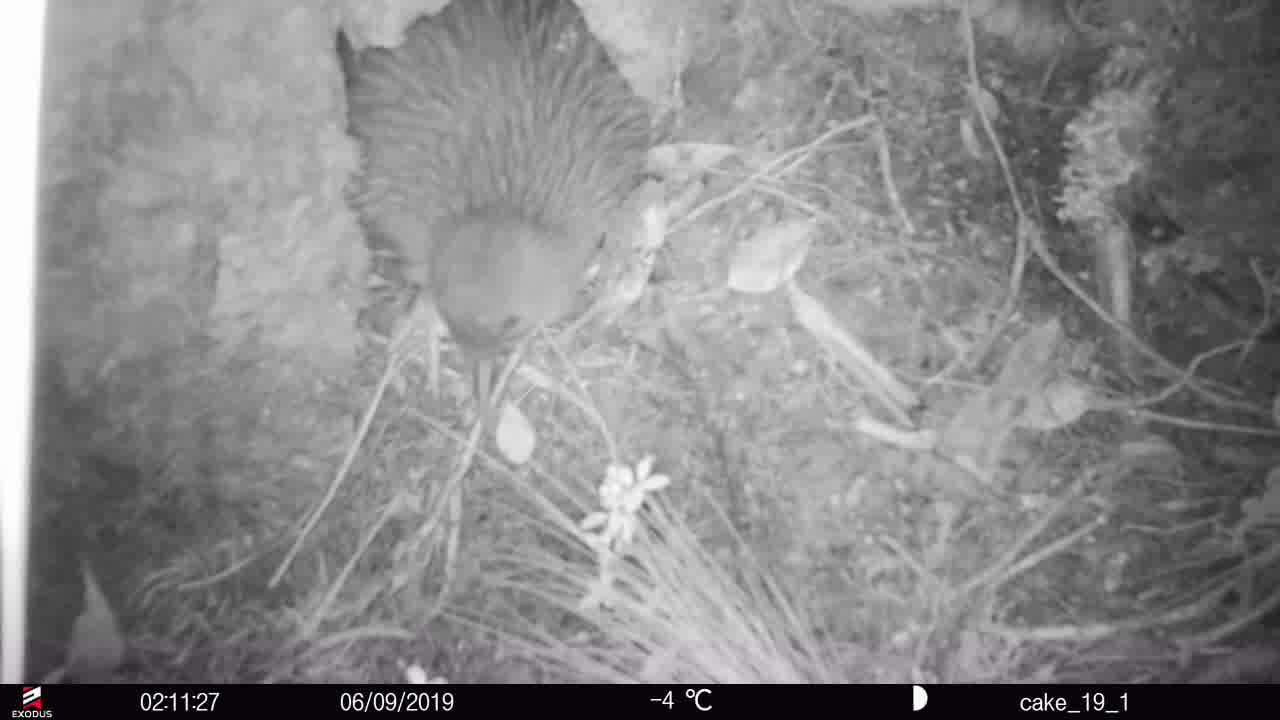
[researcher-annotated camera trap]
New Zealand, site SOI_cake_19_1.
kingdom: Animalia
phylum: Chordata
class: Aves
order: Apterygiformes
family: Apterygidae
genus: Apteryx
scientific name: Apteryx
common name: kiwi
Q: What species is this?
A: Kiwi (Apteryx).